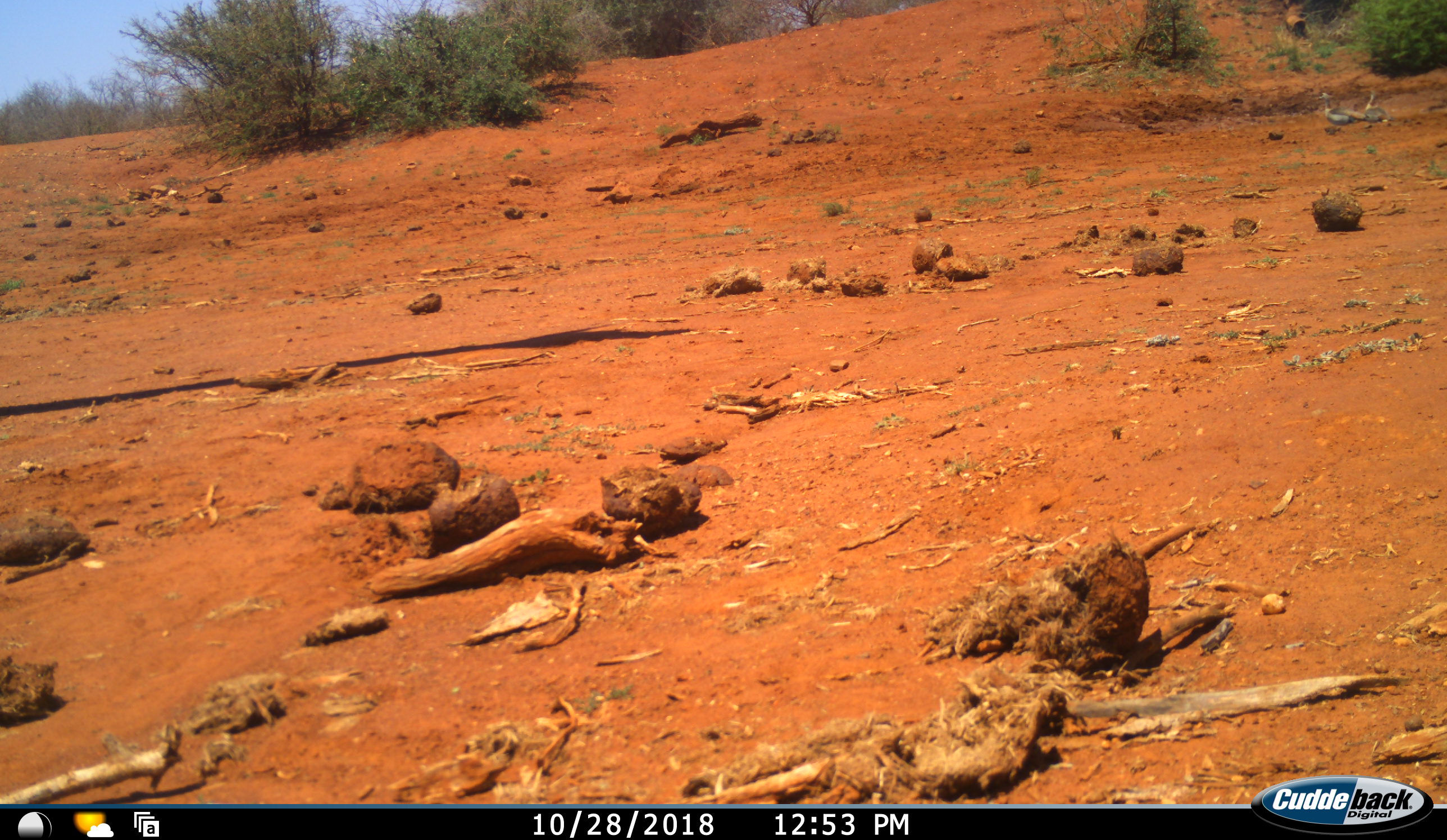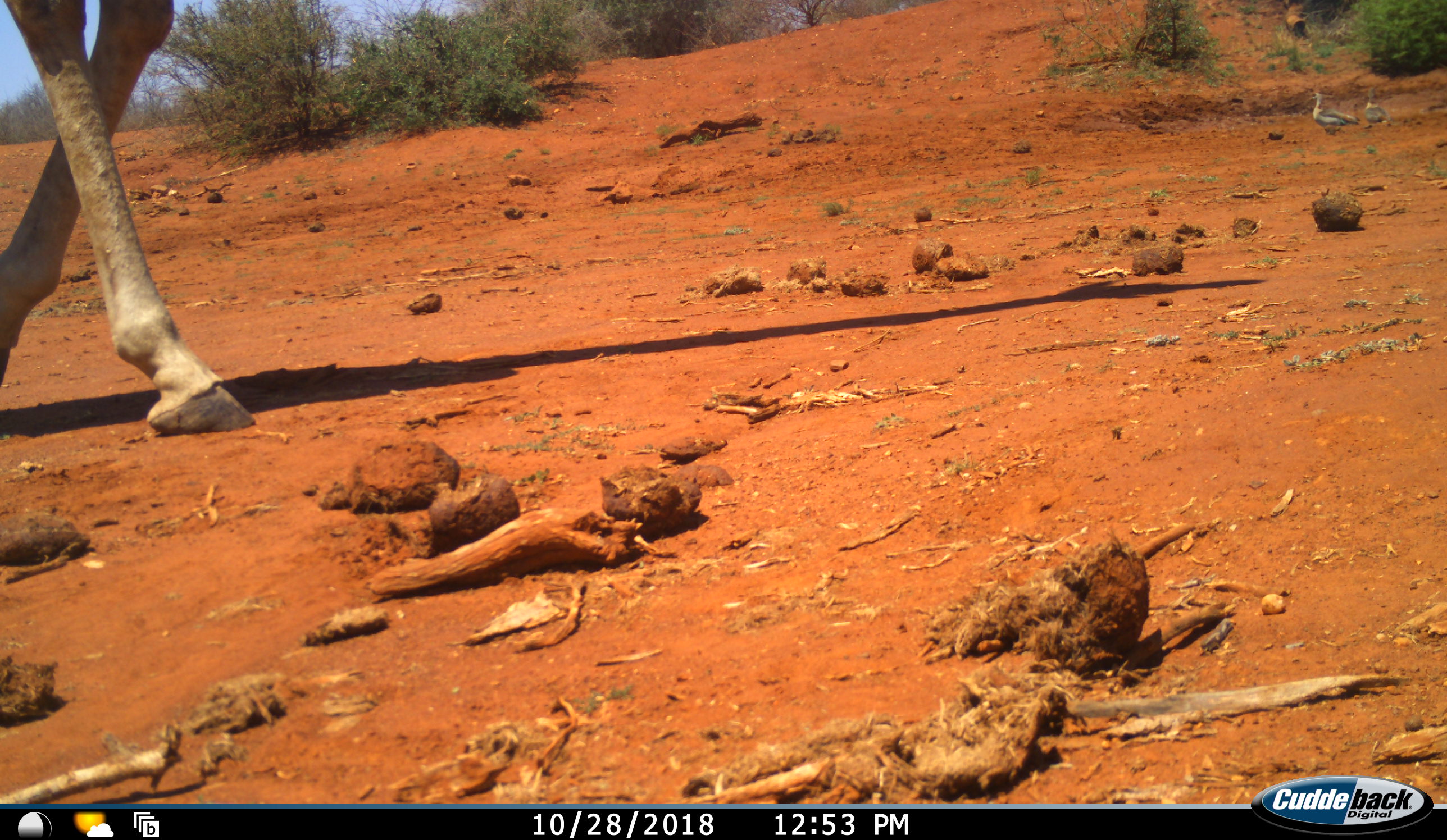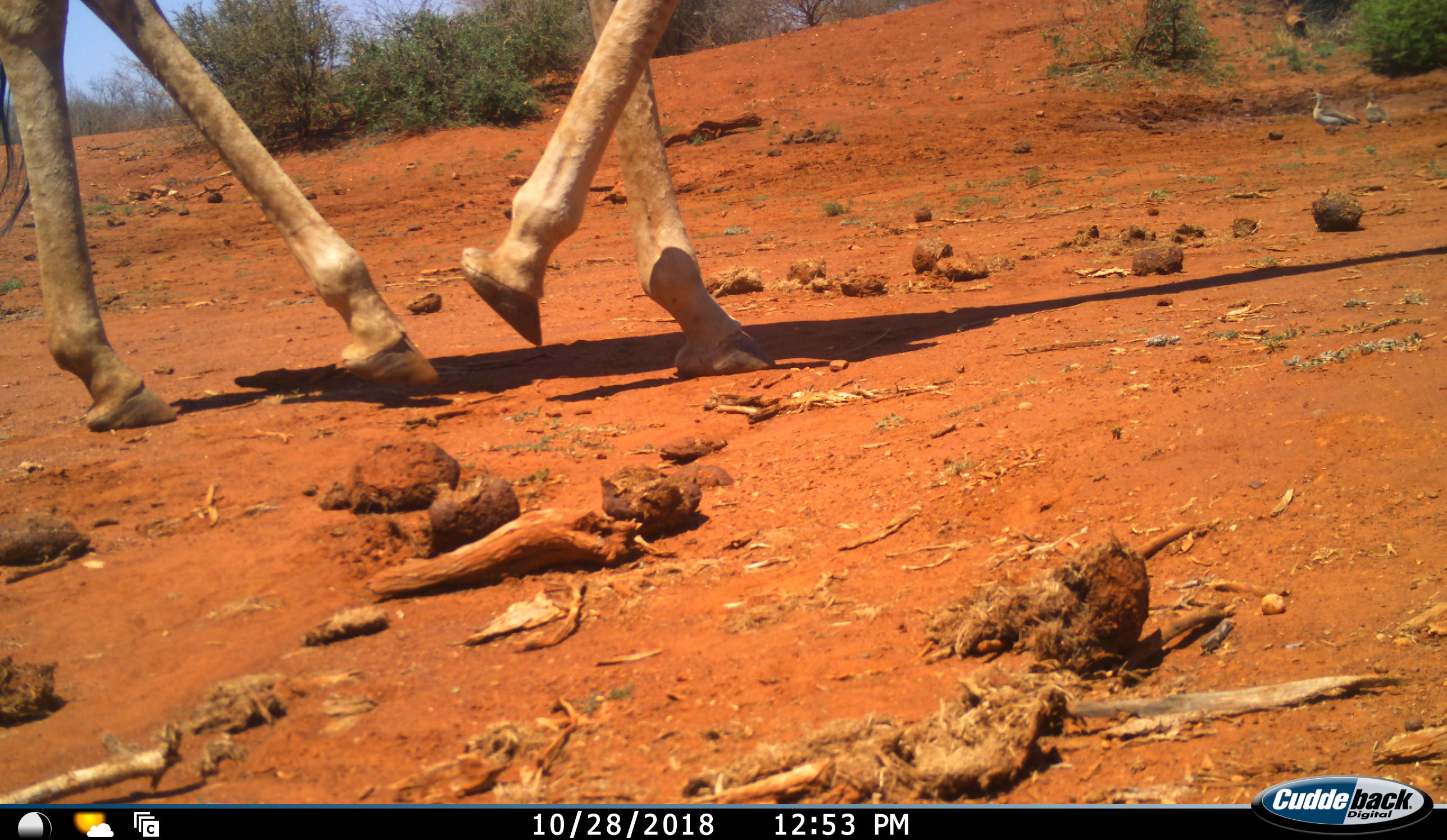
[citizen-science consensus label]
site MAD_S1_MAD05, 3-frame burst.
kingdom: Animalia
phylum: Chordata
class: Mammalia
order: Artiodactyla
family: Giraffidae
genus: Giraffa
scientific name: Giraffa camelopardalis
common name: giraffe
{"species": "giraffe (Giraffa camelopardalis)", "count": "1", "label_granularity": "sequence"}